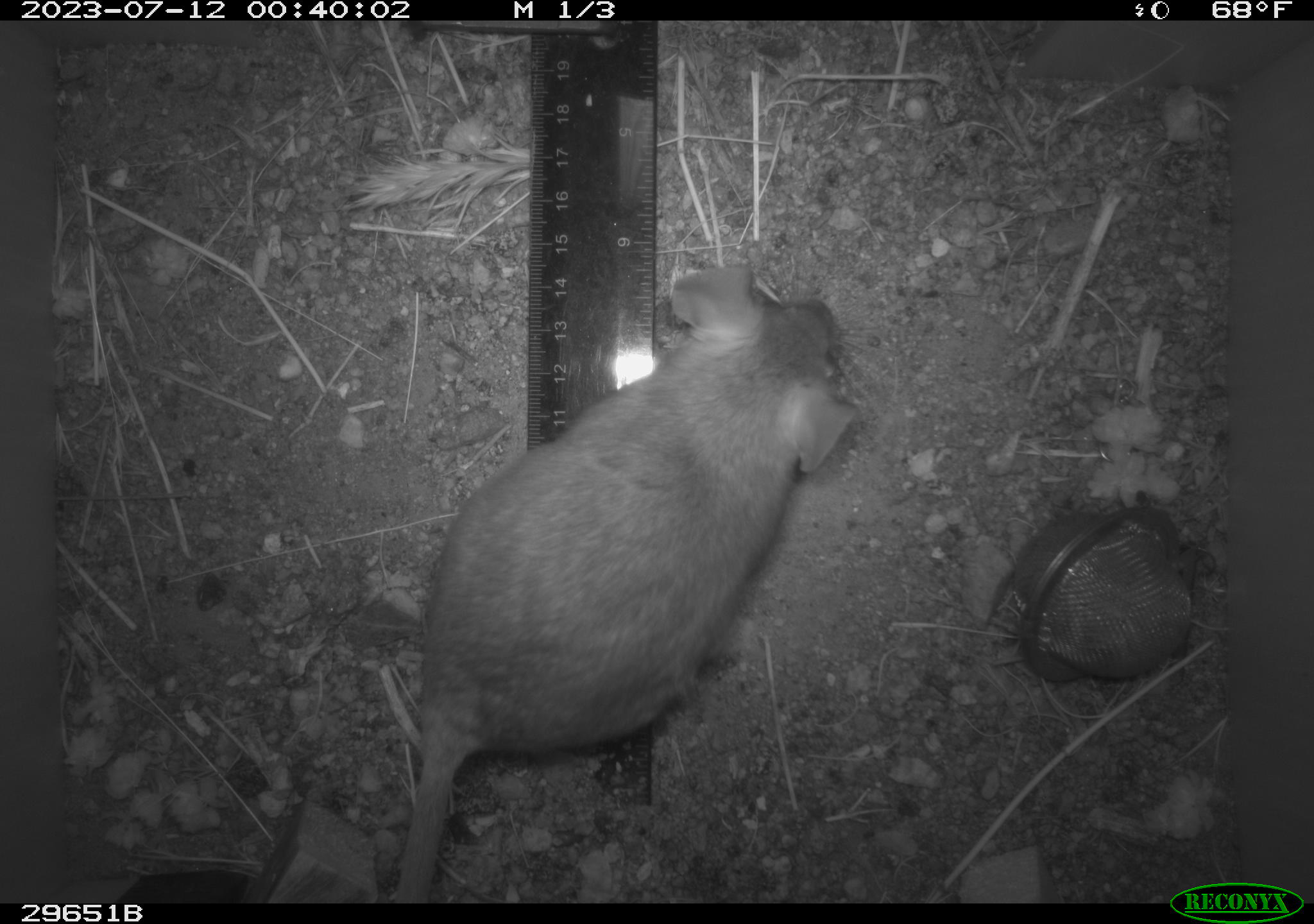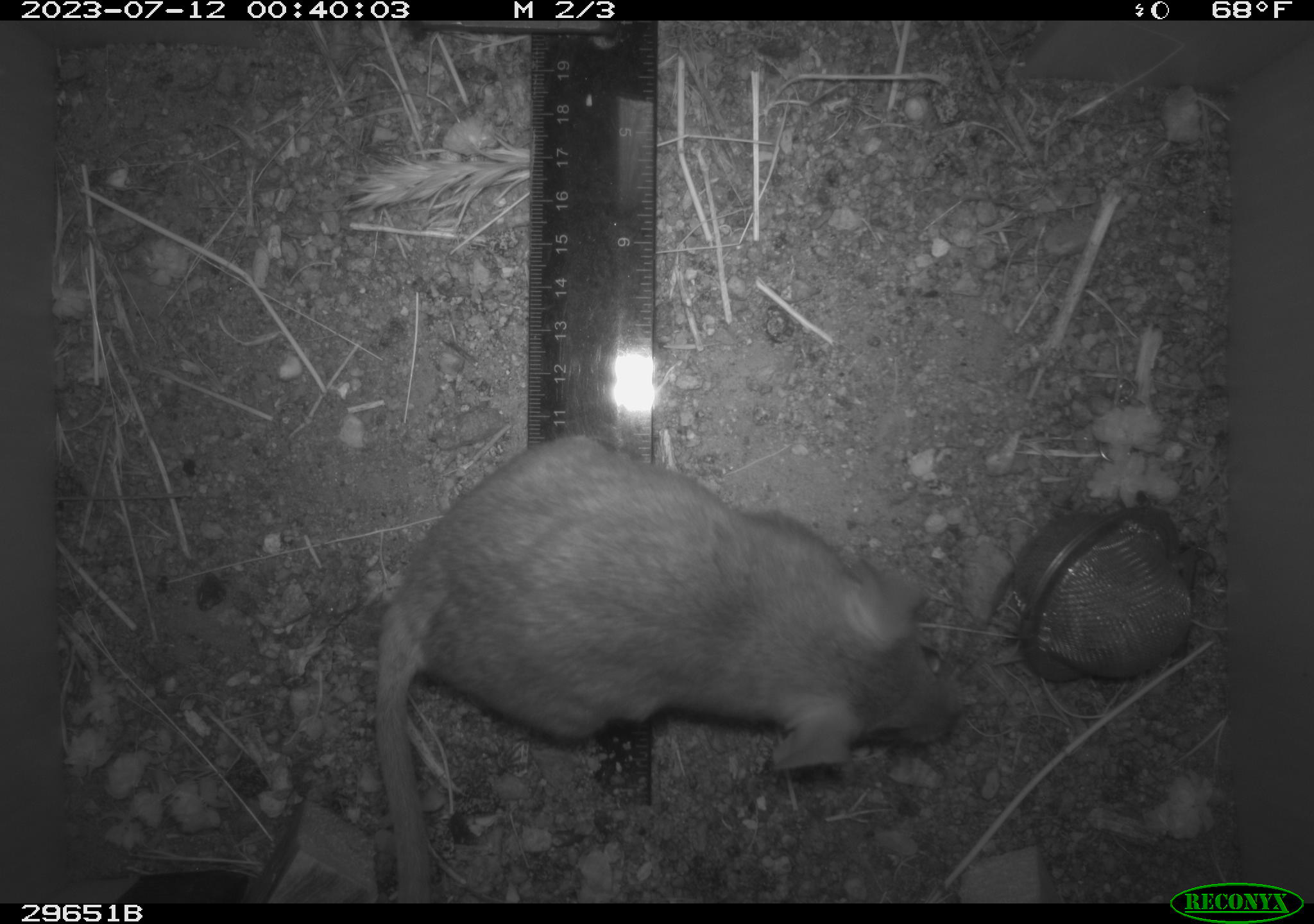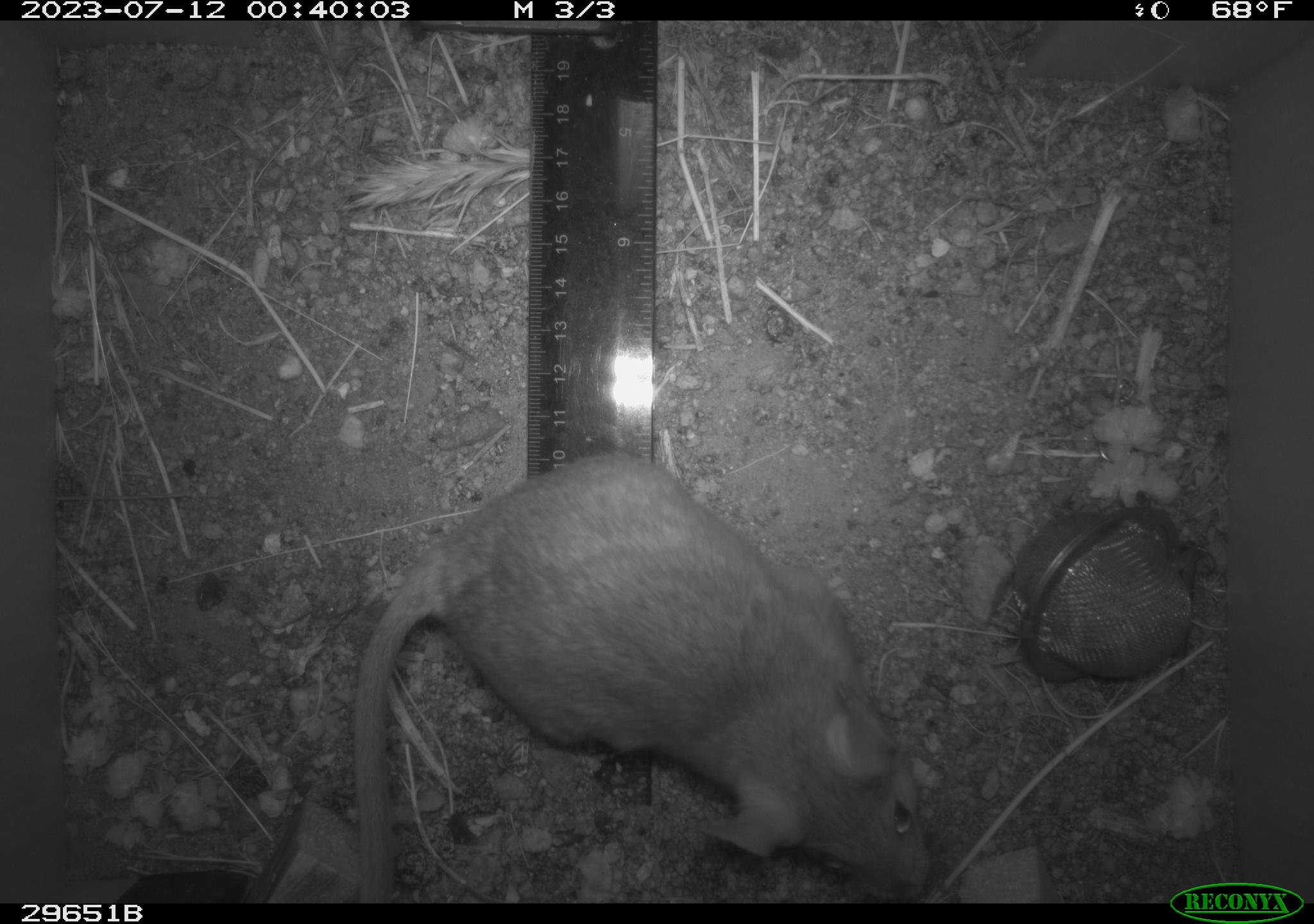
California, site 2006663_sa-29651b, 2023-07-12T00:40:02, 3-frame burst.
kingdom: Animalia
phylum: Chordata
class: Mammalia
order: Rodentia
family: Cricetidae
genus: Neotoma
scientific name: Neotoma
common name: pack rat or woodrat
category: neotoma species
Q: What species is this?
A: Neotoma species (pack rat or woodrat) (Neotoma).